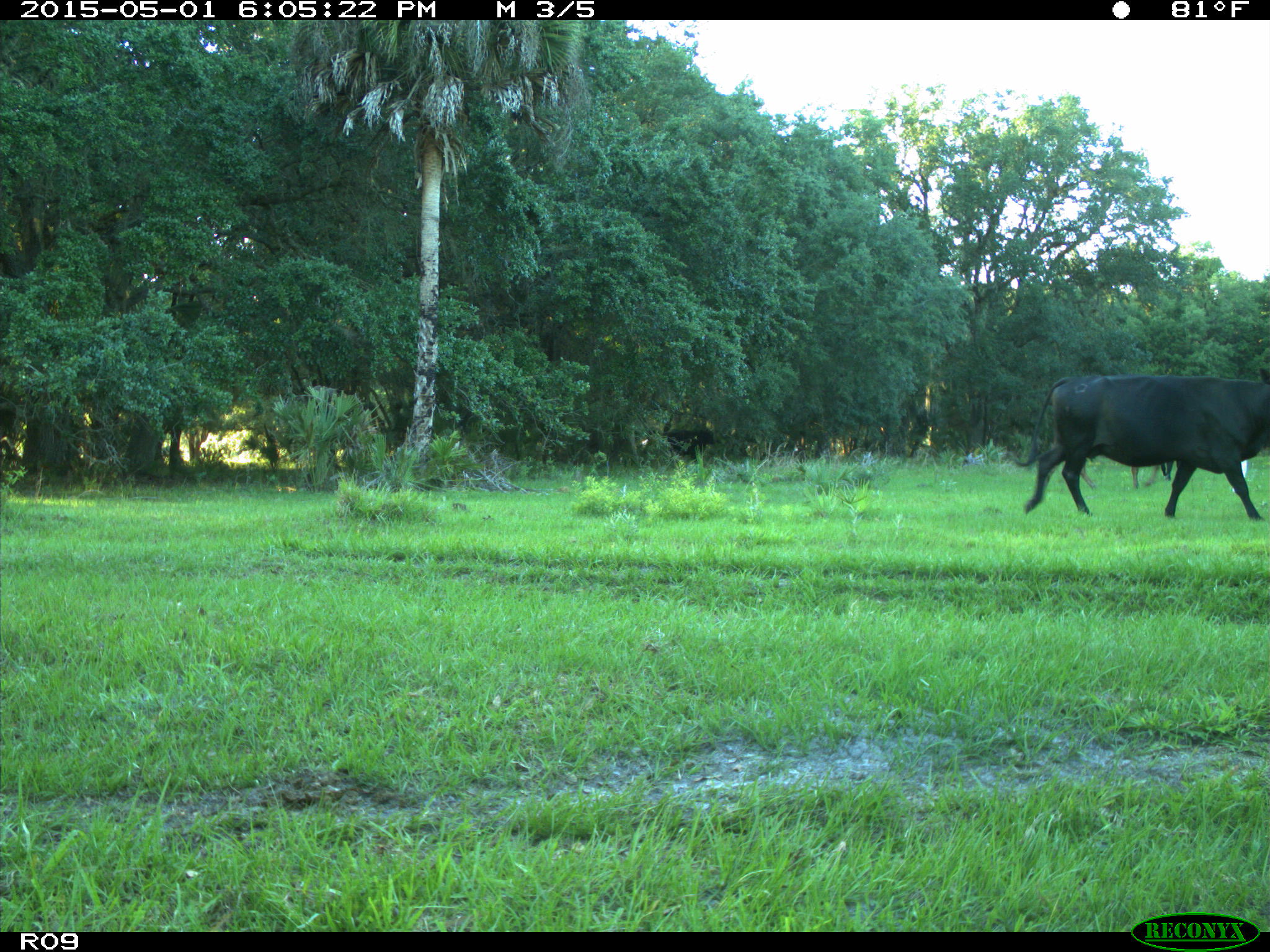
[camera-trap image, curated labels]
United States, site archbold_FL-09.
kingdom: Animalia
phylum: Chordata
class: Mammalia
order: Artiodactyla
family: Bovidae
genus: Bos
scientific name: Bos taurus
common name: domestic cow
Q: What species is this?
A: Bos taurus (domestic cow).